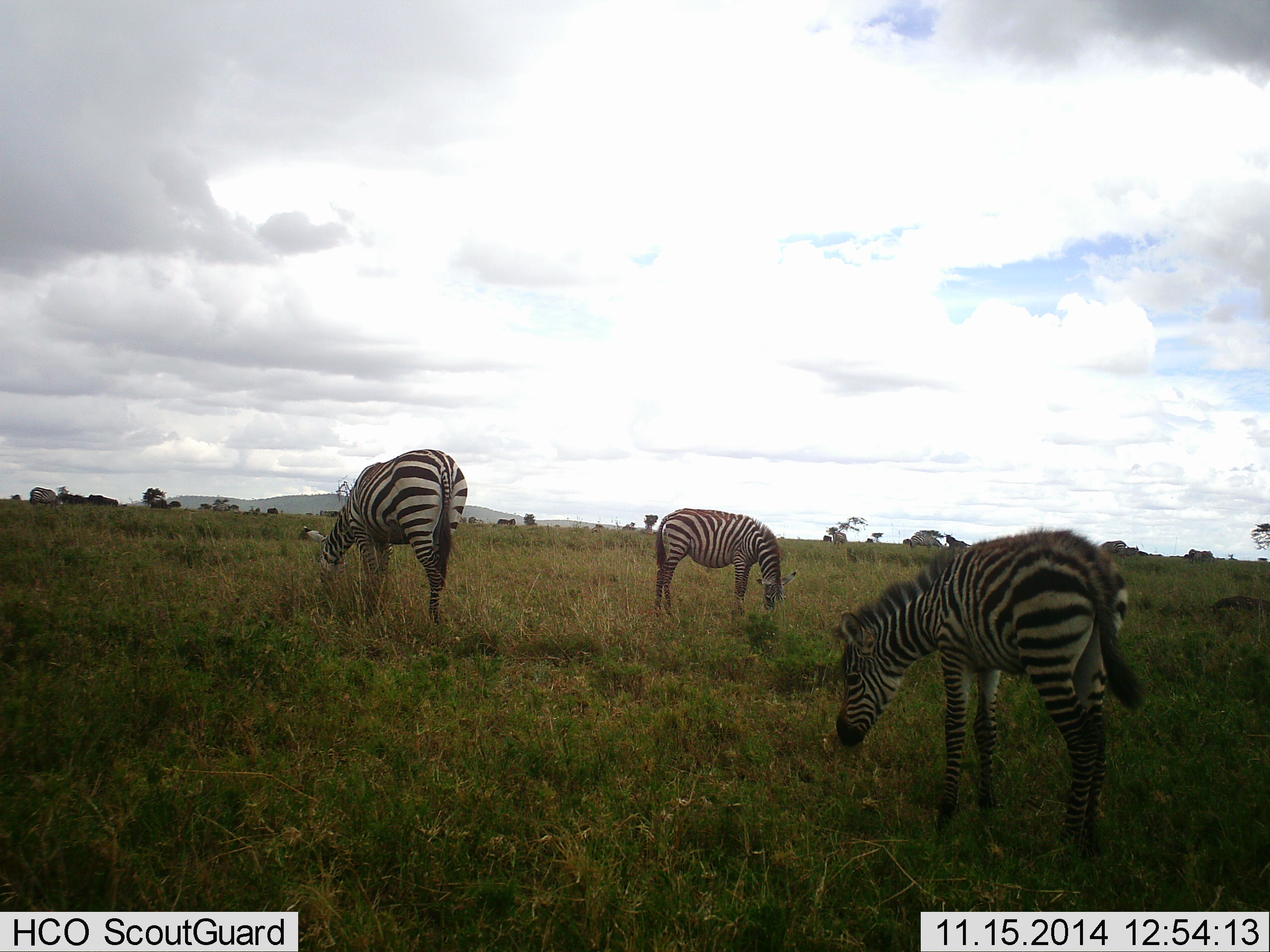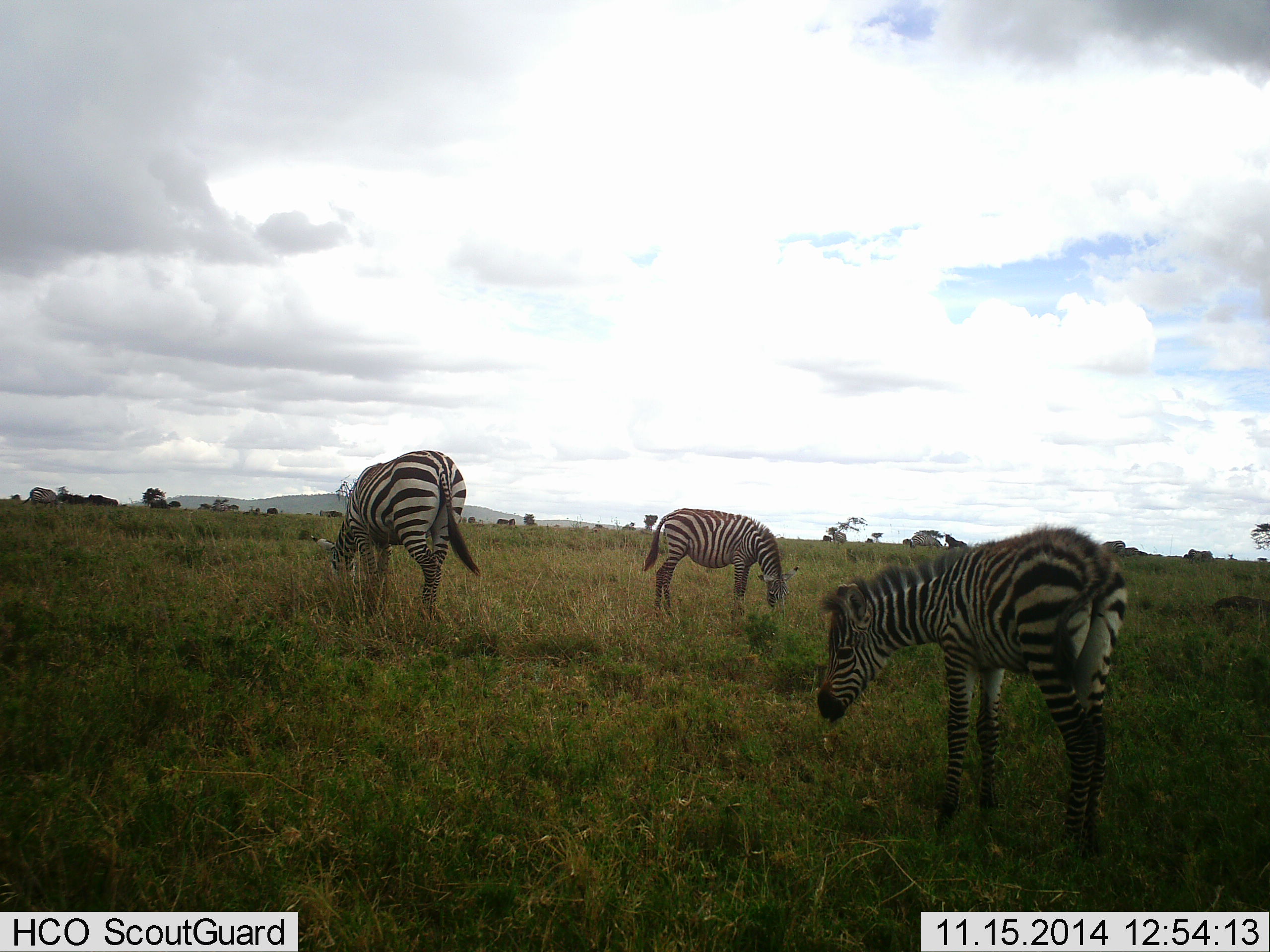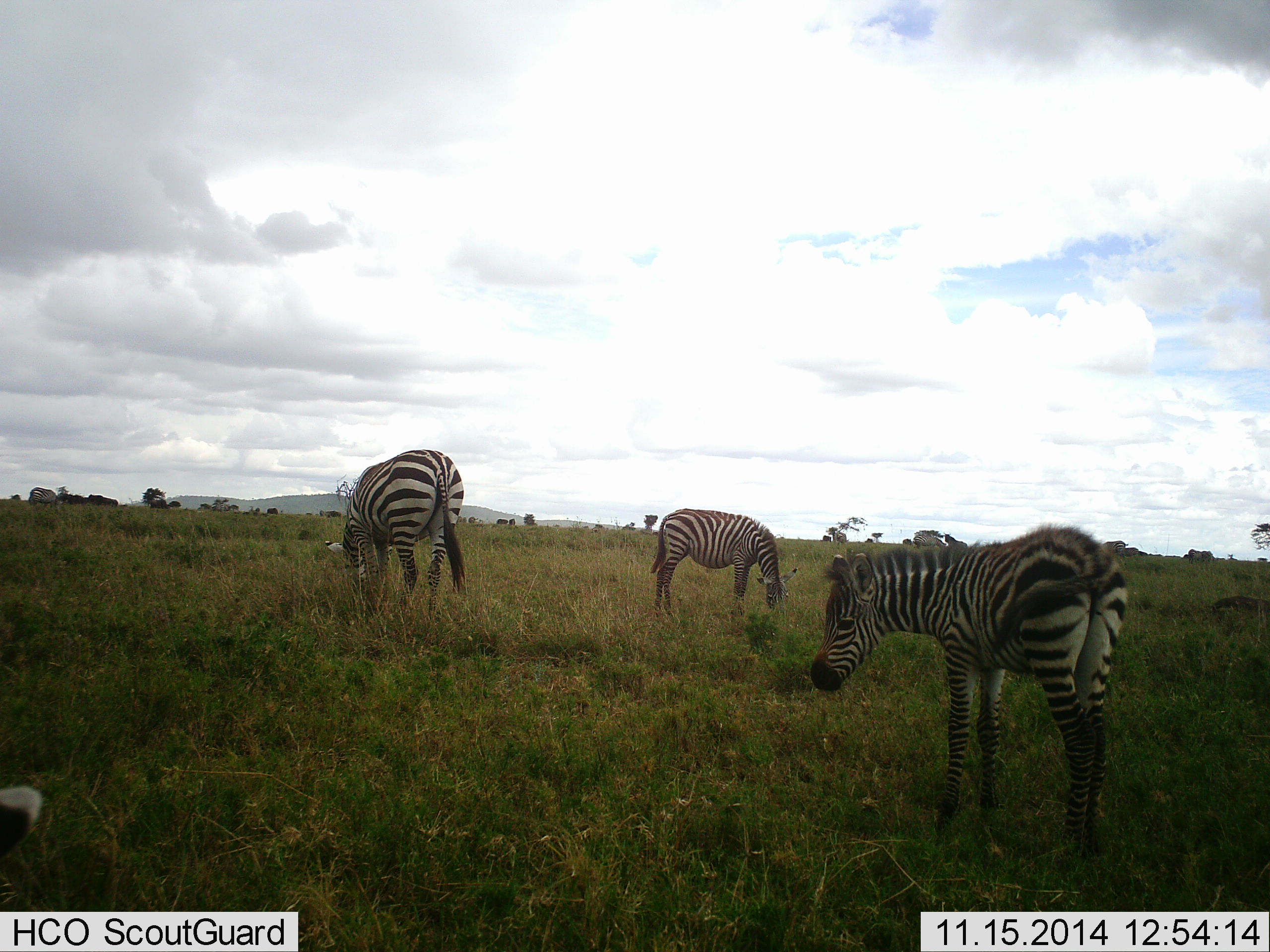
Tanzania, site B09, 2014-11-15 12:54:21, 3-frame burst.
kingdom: Animalia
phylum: Chordata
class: Mammalia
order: Perissodactyla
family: Equidae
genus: Equus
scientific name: Equus quagga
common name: plains zebra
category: zebra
Zebra (plains zebra) (Equus quagga), count 4. Behavior (volunteer vote fractions): standing 30%, resting 10%, moving 10%, interacting 0%. Young present (vote fraction): 50%. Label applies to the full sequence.